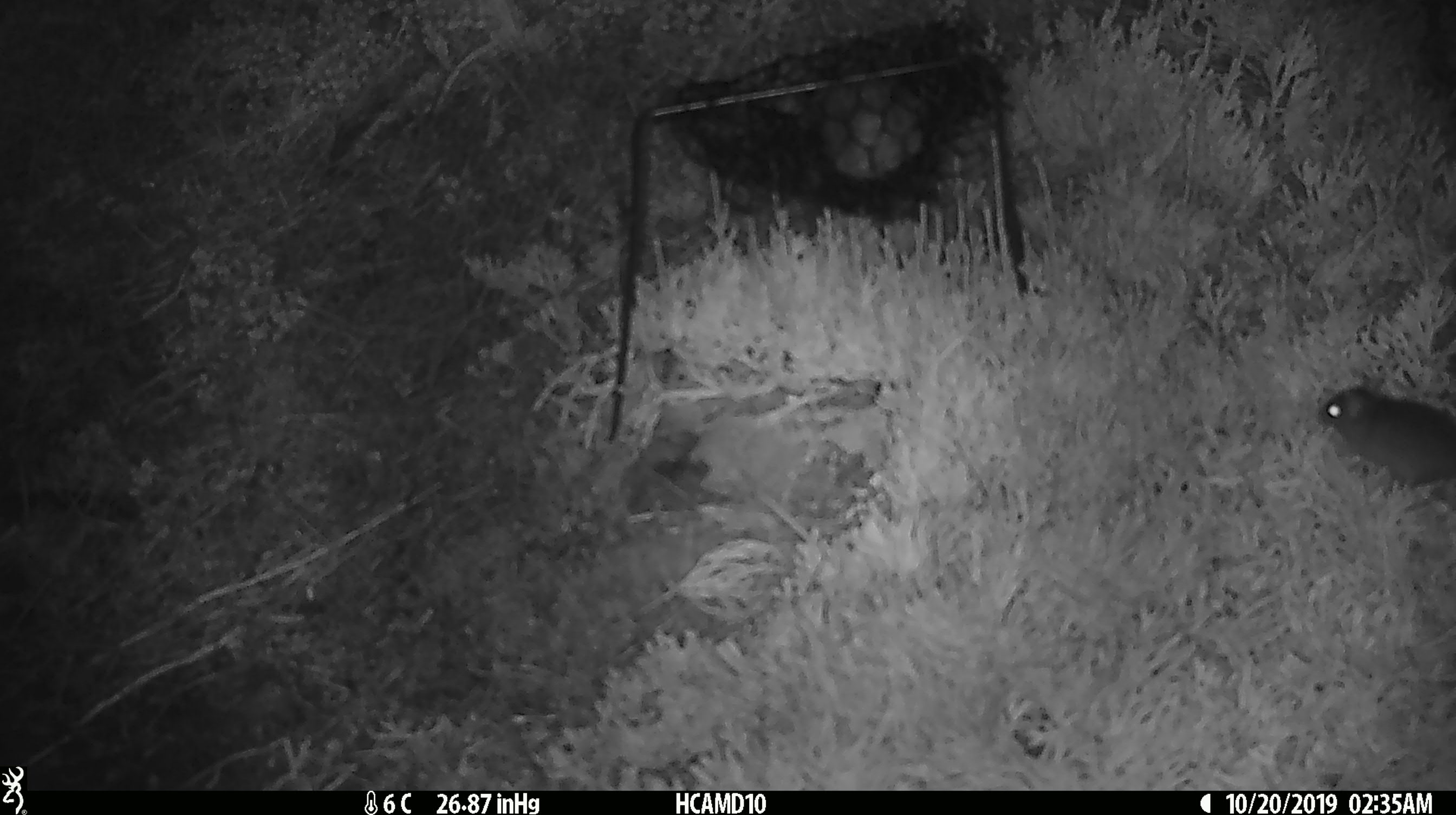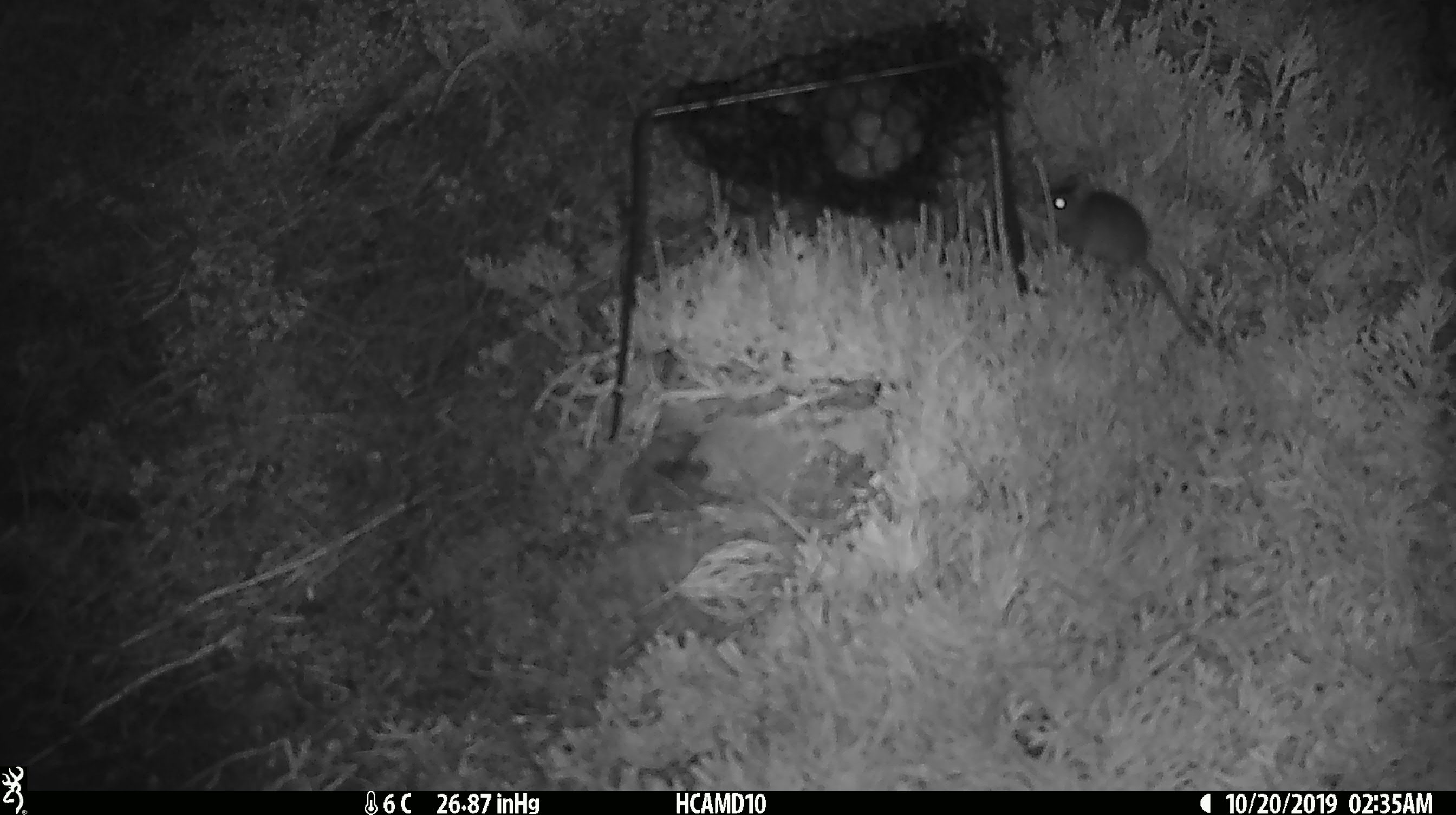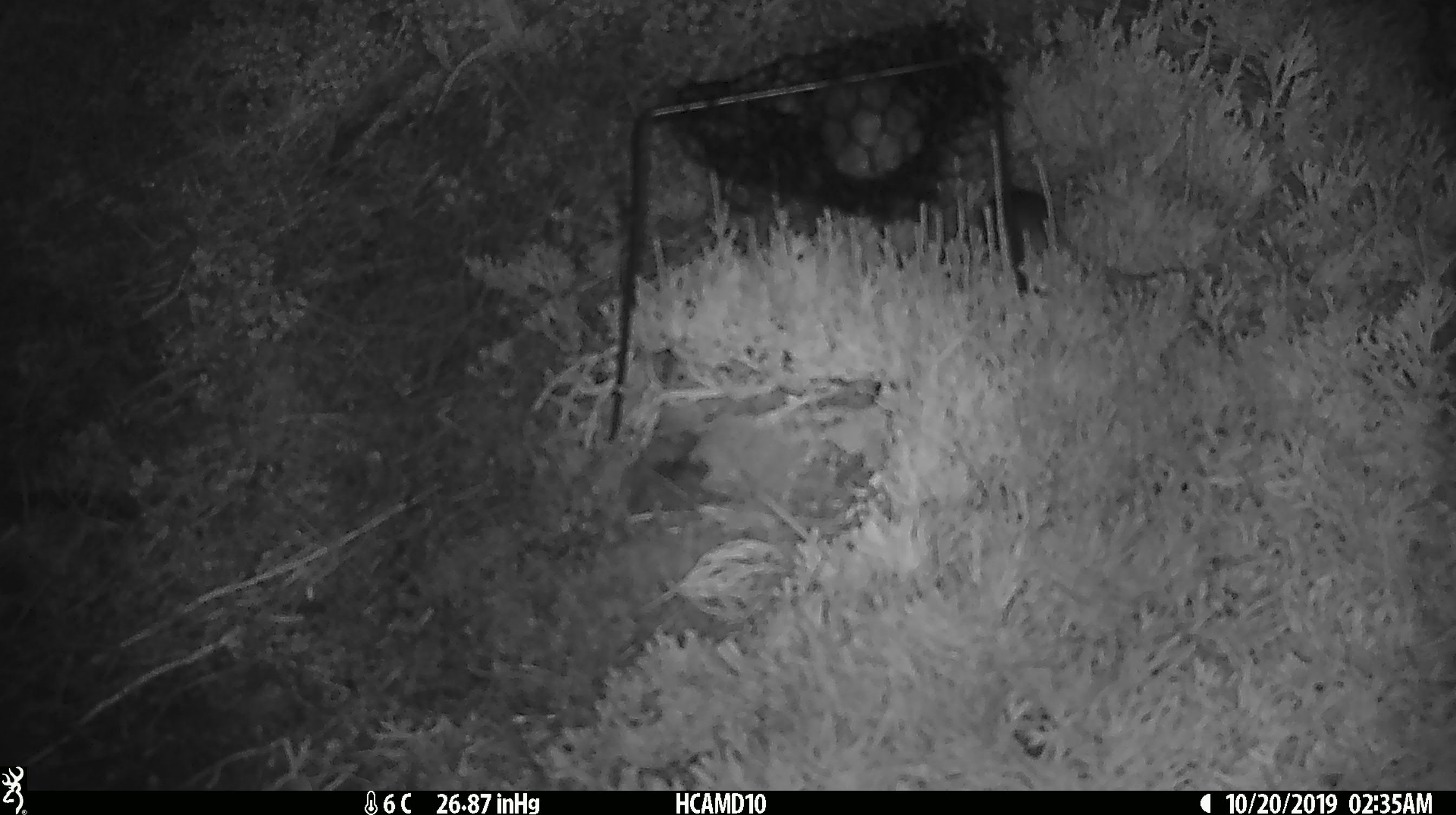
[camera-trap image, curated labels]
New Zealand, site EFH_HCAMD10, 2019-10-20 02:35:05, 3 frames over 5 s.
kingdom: Animalia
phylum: Chordata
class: Mammalia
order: Rodentia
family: Muridae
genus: Mus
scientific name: Mus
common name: mouse